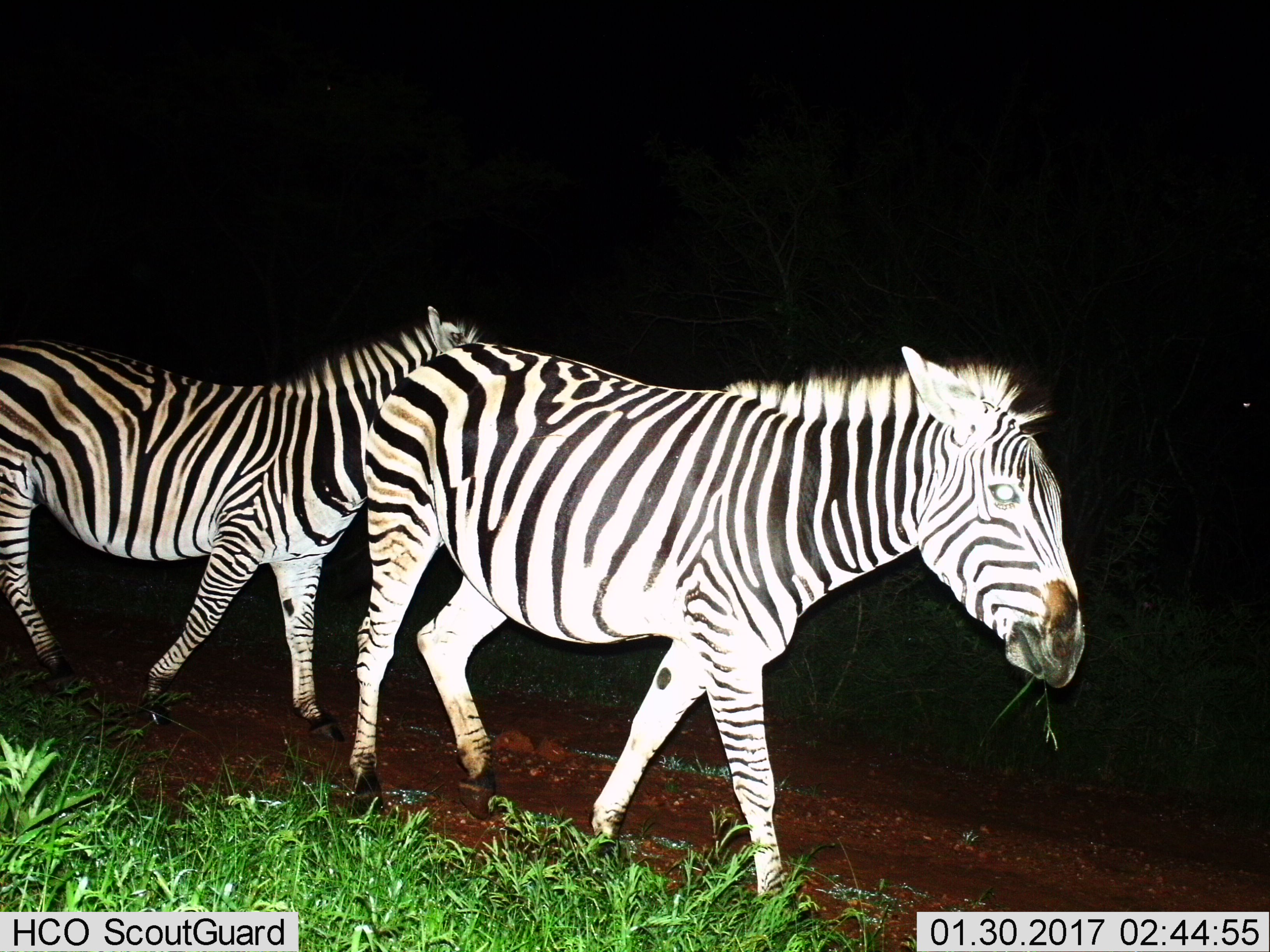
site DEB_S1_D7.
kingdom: Animalia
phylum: Chordata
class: Mammalia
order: Perissodactyla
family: Equidae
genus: Equus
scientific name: Equus quagga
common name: plains zebra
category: zebraplains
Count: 2.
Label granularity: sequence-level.